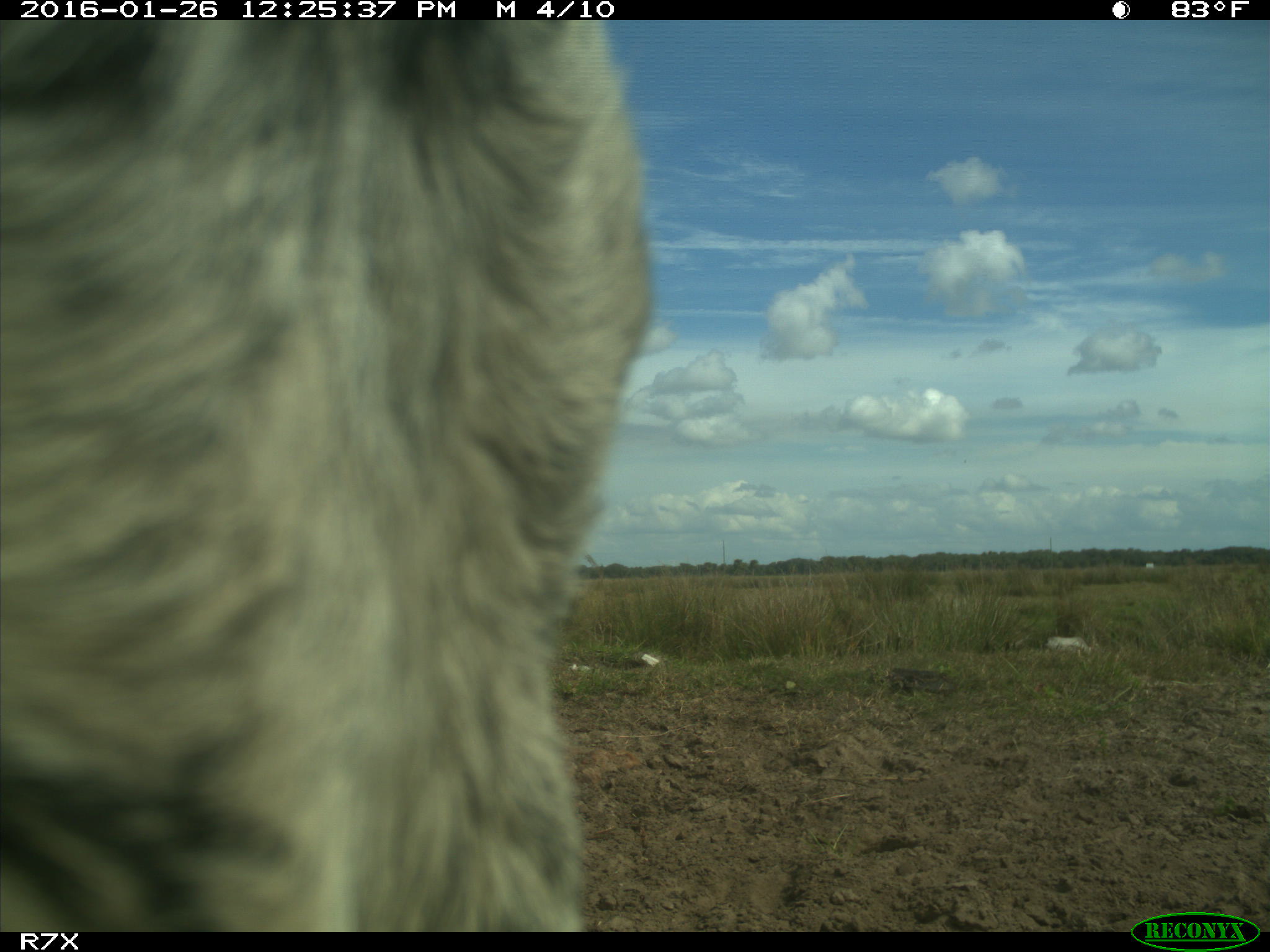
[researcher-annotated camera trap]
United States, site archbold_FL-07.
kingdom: Animalia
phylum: Chordata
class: Mammalia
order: Artiodactyla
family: Bovidae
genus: Bos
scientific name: Bos taurus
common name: domestic cow